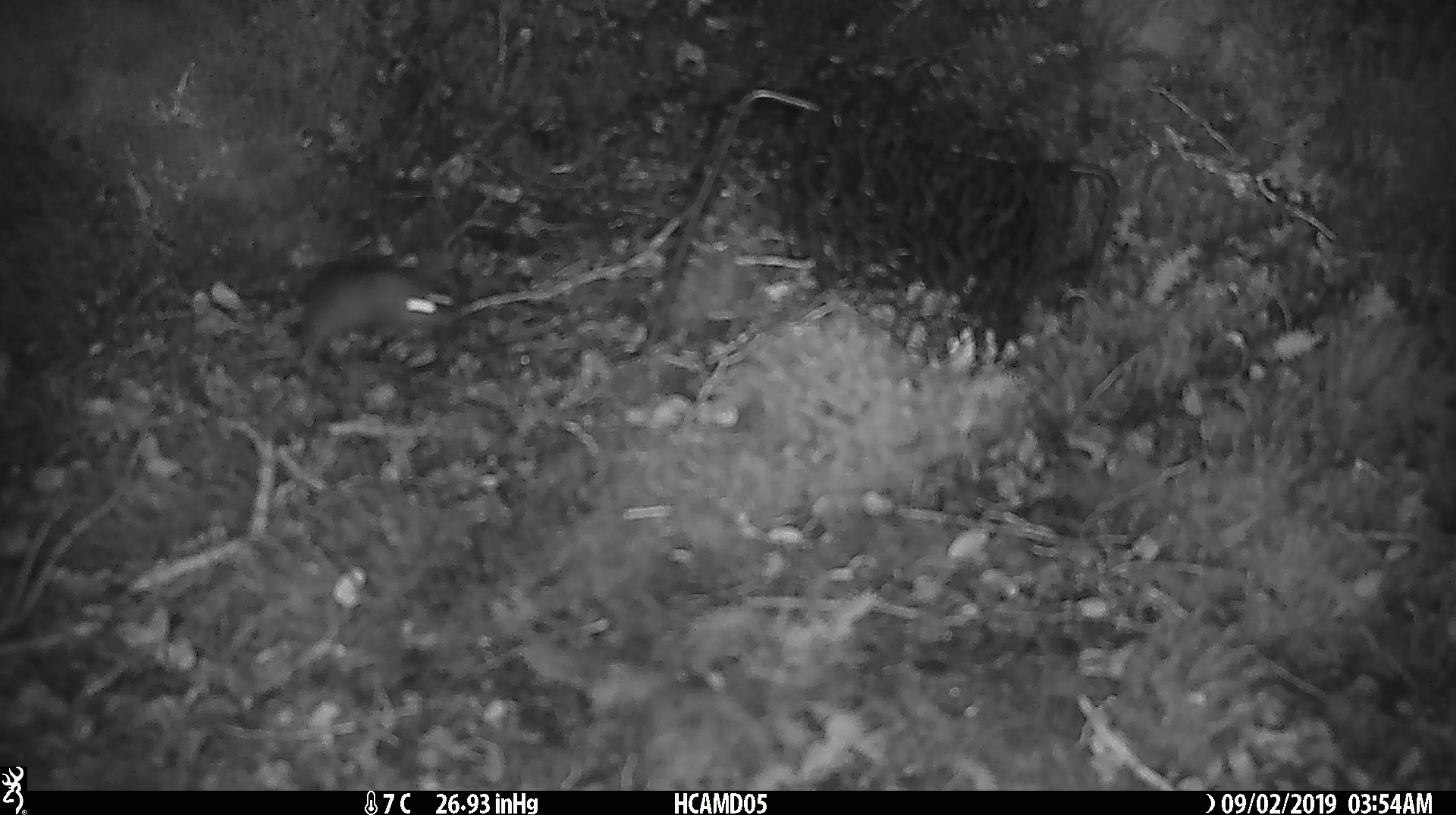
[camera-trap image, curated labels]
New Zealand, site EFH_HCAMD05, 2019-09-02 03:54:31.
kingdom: Animalia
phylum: Chordata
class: Mammalia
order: Rodentia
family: Muridae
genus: Mus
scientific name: Mus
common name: mouse